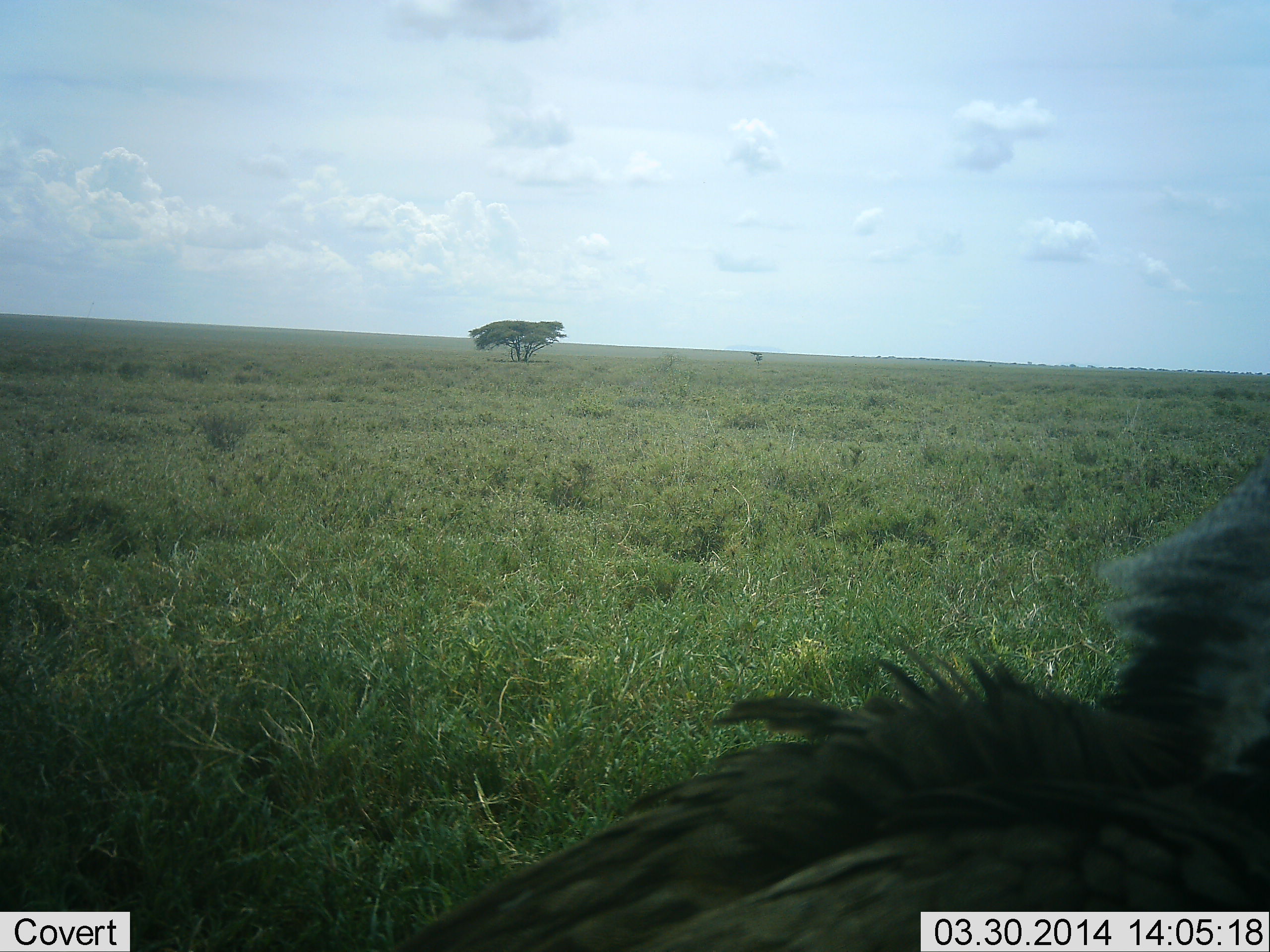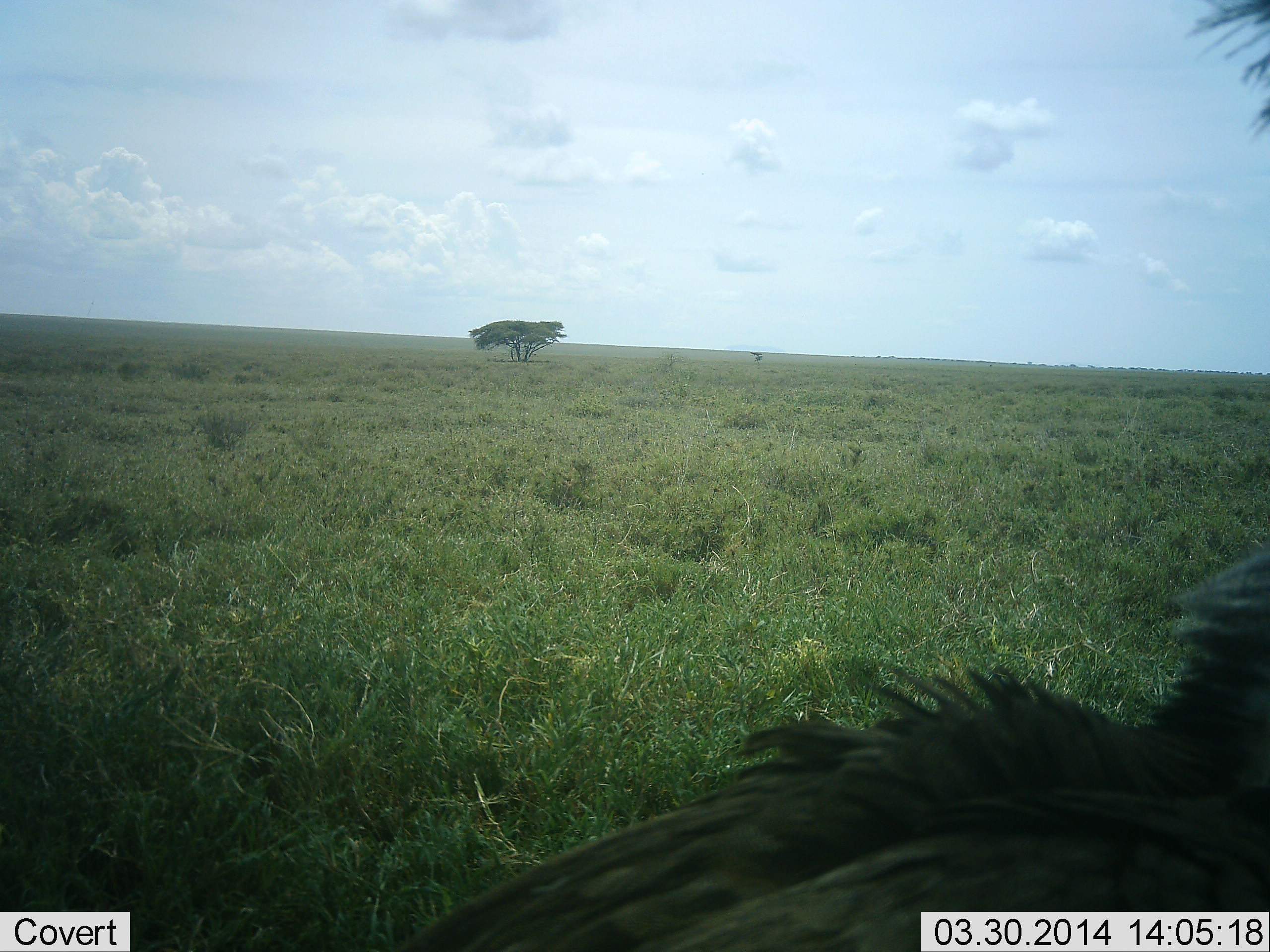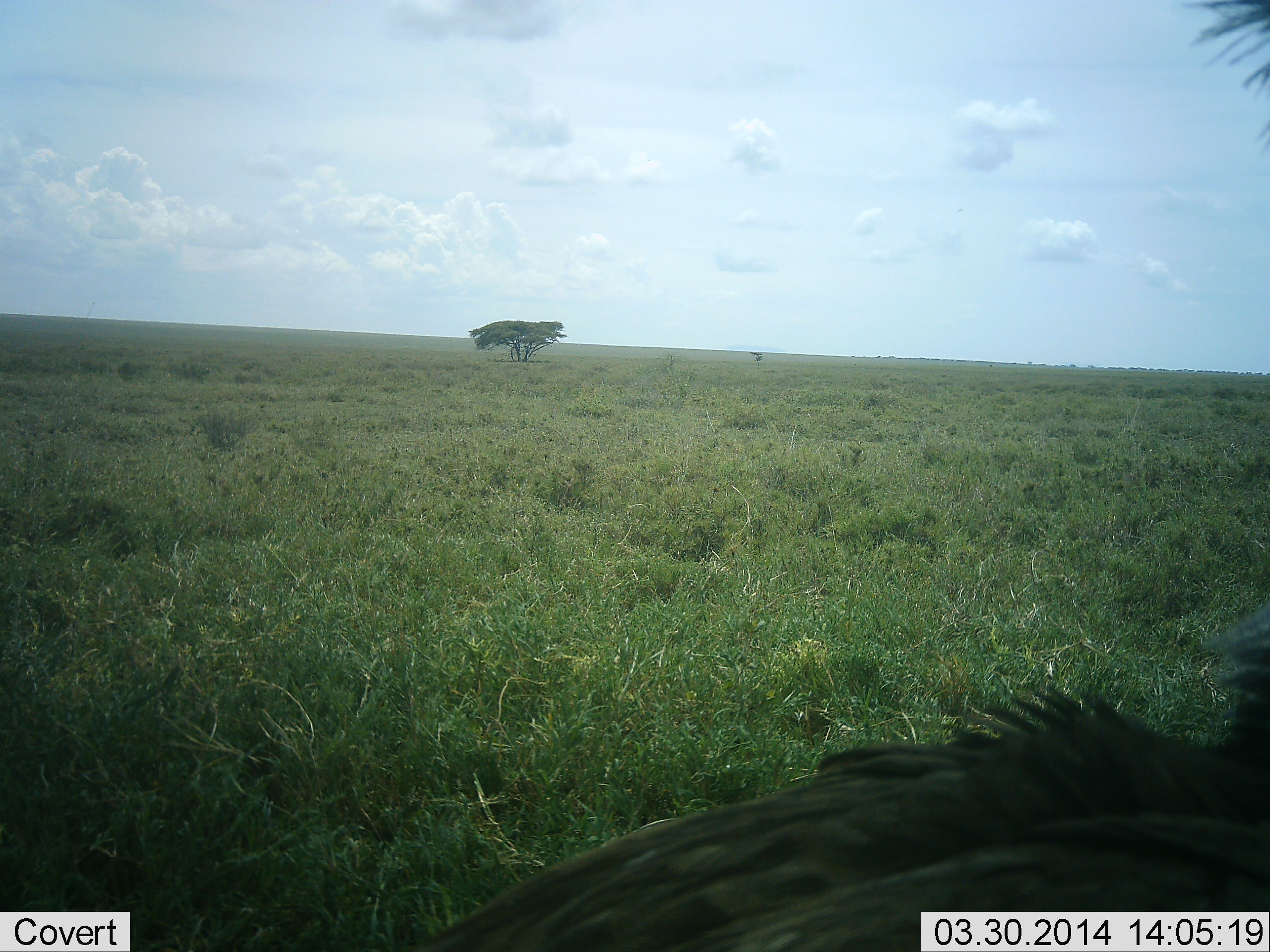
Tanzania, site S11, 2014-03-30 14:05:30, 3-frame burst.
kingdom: Animalia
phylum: Chordata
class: Aves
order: Accipitriformes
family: Accipitridae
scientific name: Accipitridae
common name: vulture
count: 1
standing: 67%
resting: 0%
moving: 11%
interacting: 0%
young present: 0%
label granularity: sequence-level